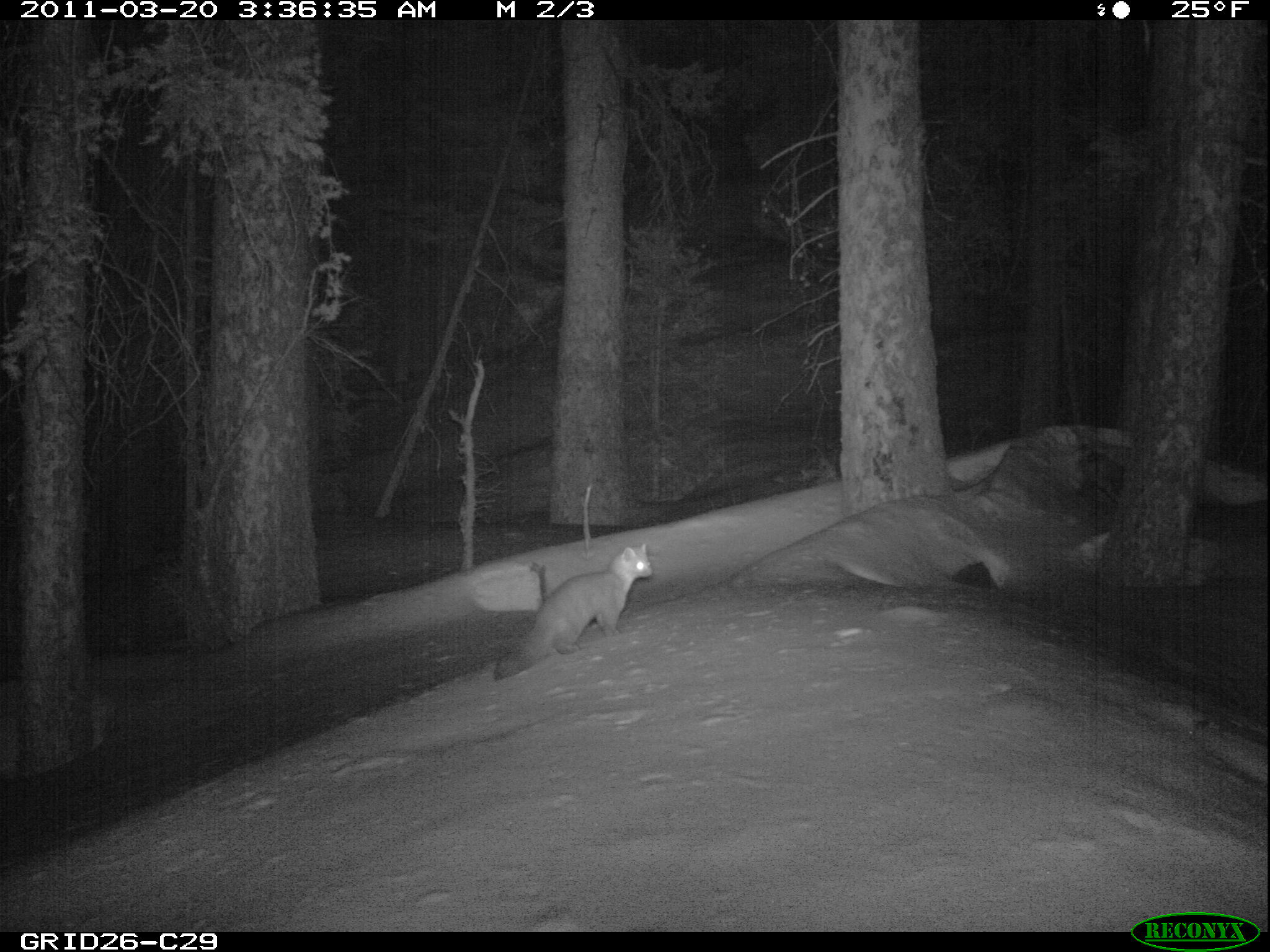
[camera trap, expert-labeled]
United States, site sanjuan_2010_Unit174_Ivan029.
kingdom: Animalia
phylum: Chordata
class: Mammalia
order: Carnivora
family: Mustelidae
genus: Martes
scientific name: Martes americana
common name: american marten